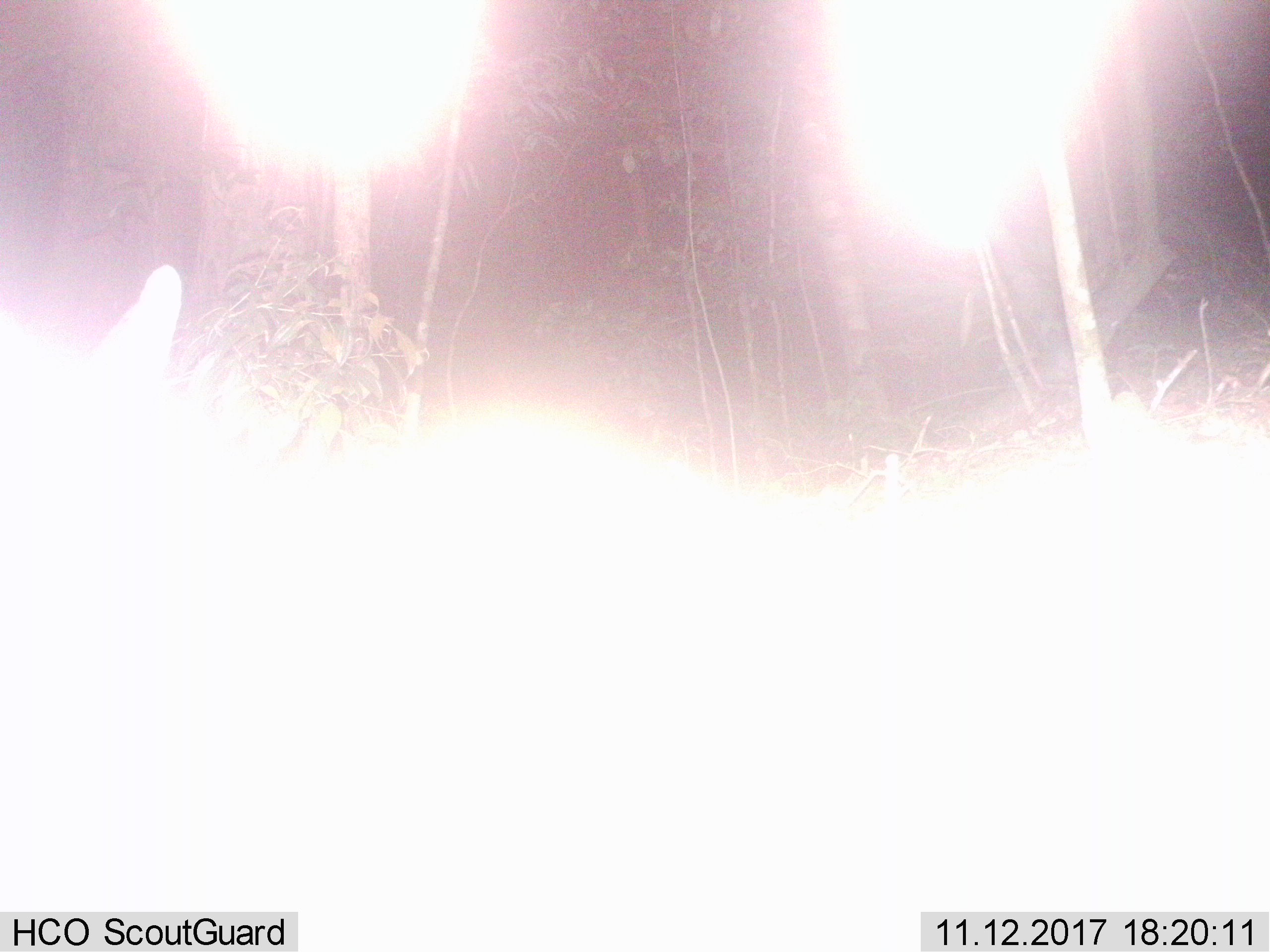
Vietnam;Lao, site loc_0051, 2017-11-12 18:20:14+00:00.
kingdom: Animalia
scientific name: Animalia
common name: animal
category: unidentified animal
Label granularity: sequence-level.